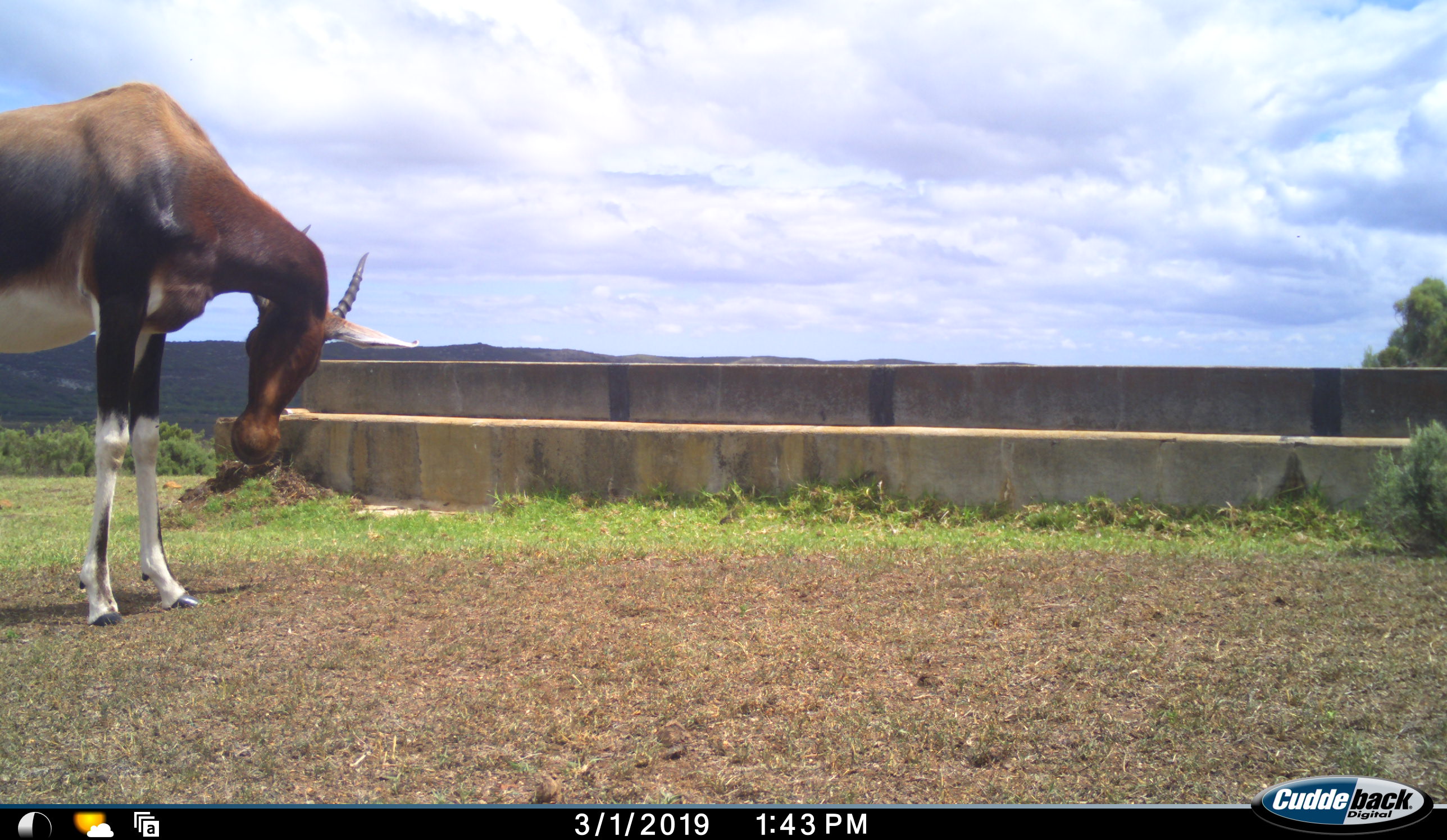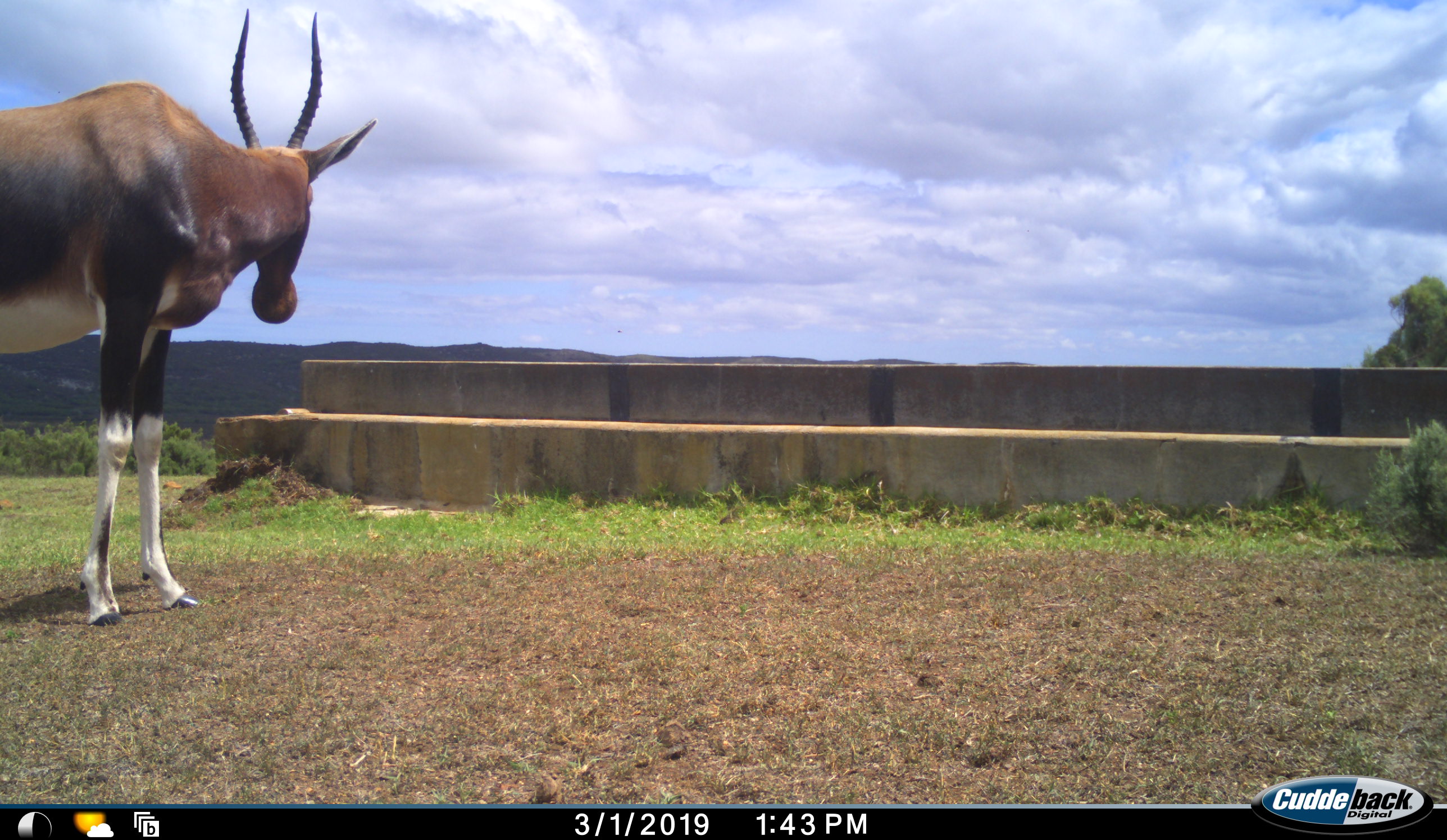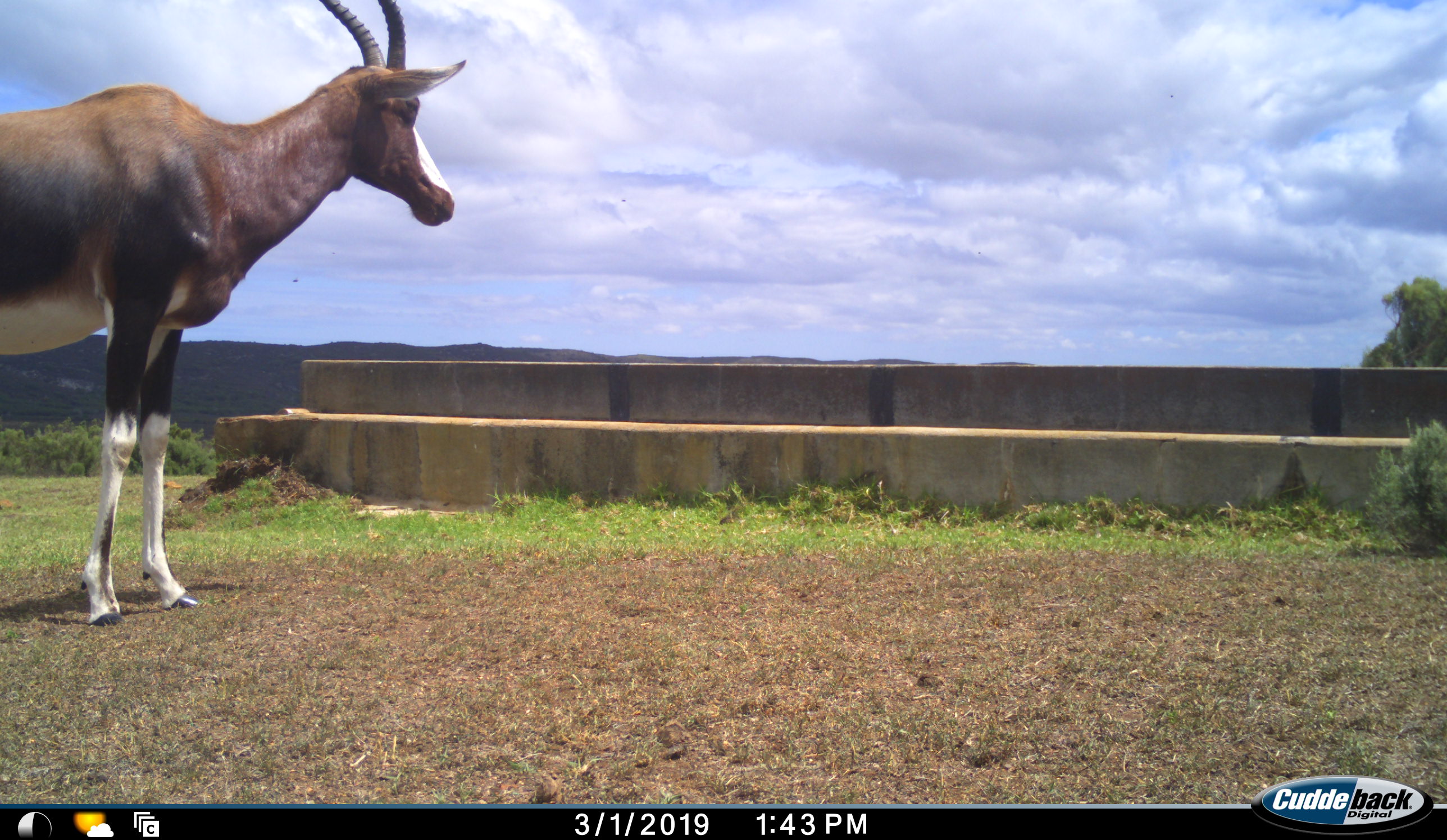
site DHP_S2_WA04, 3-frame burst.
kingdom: Animalia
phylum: Chordata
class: Mammalia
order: Artiodactyla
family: Bovidae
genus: Damaliscus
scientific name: Damaliscus pygargus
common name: bontebok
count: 1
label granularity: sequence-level